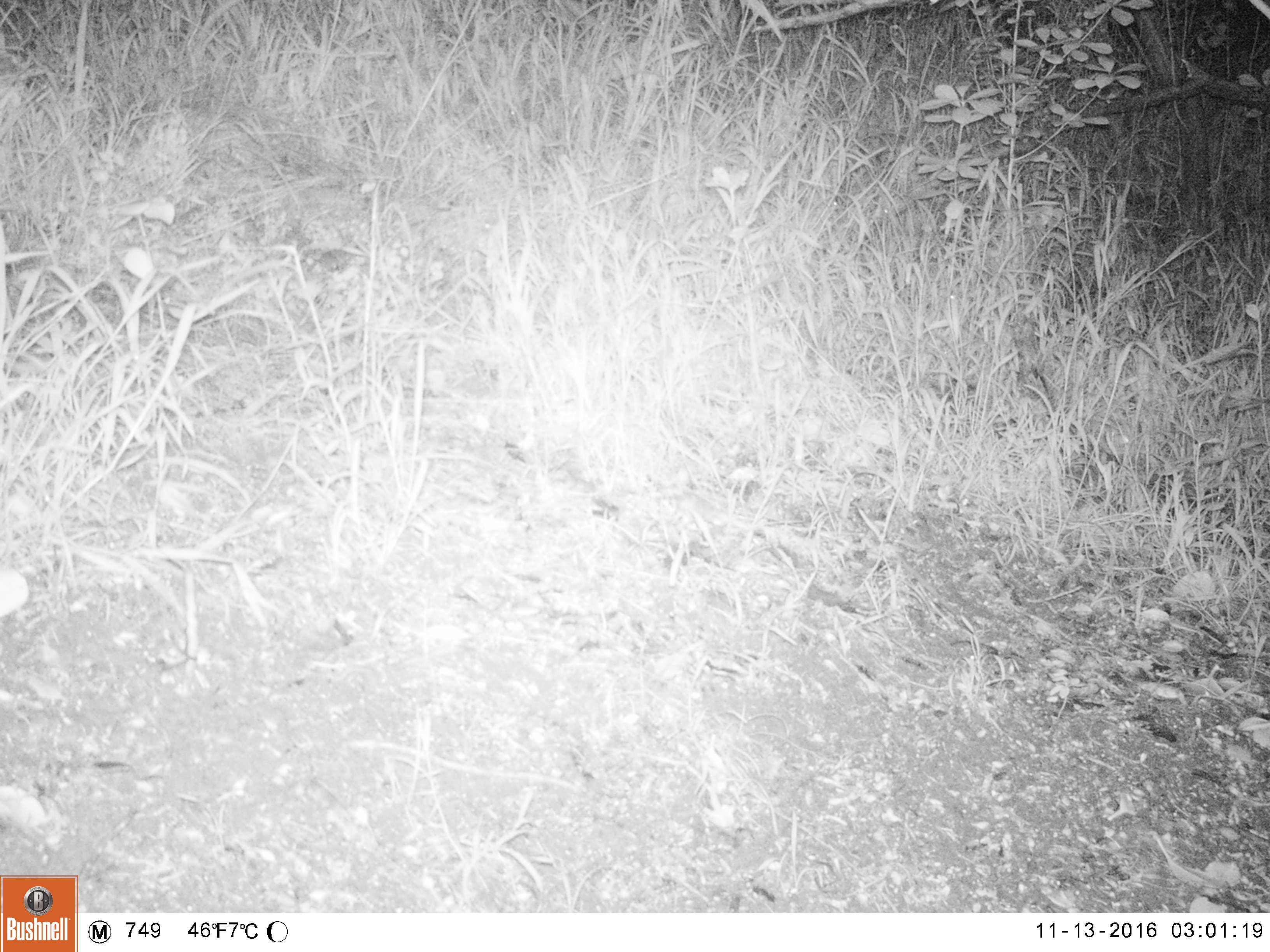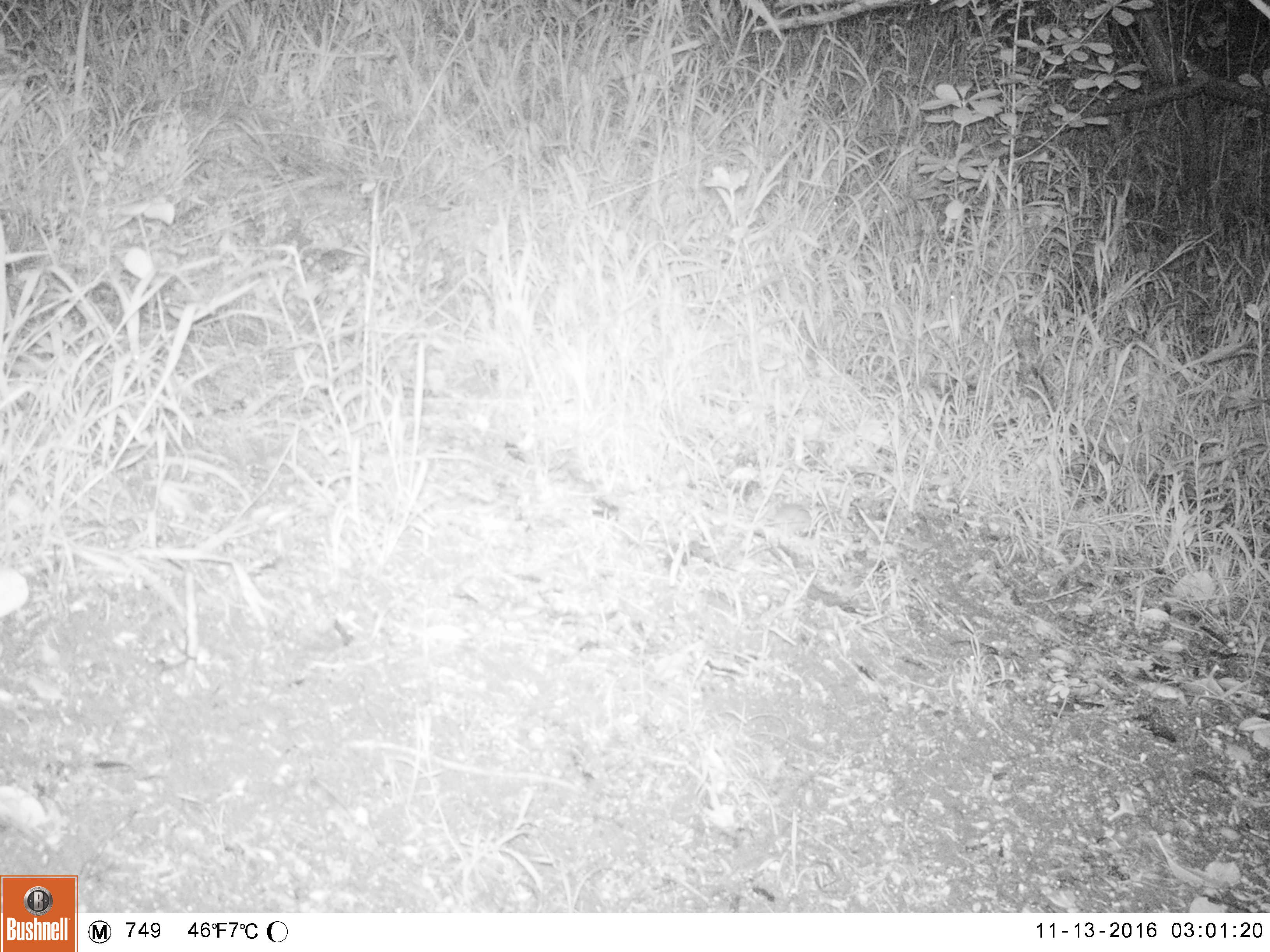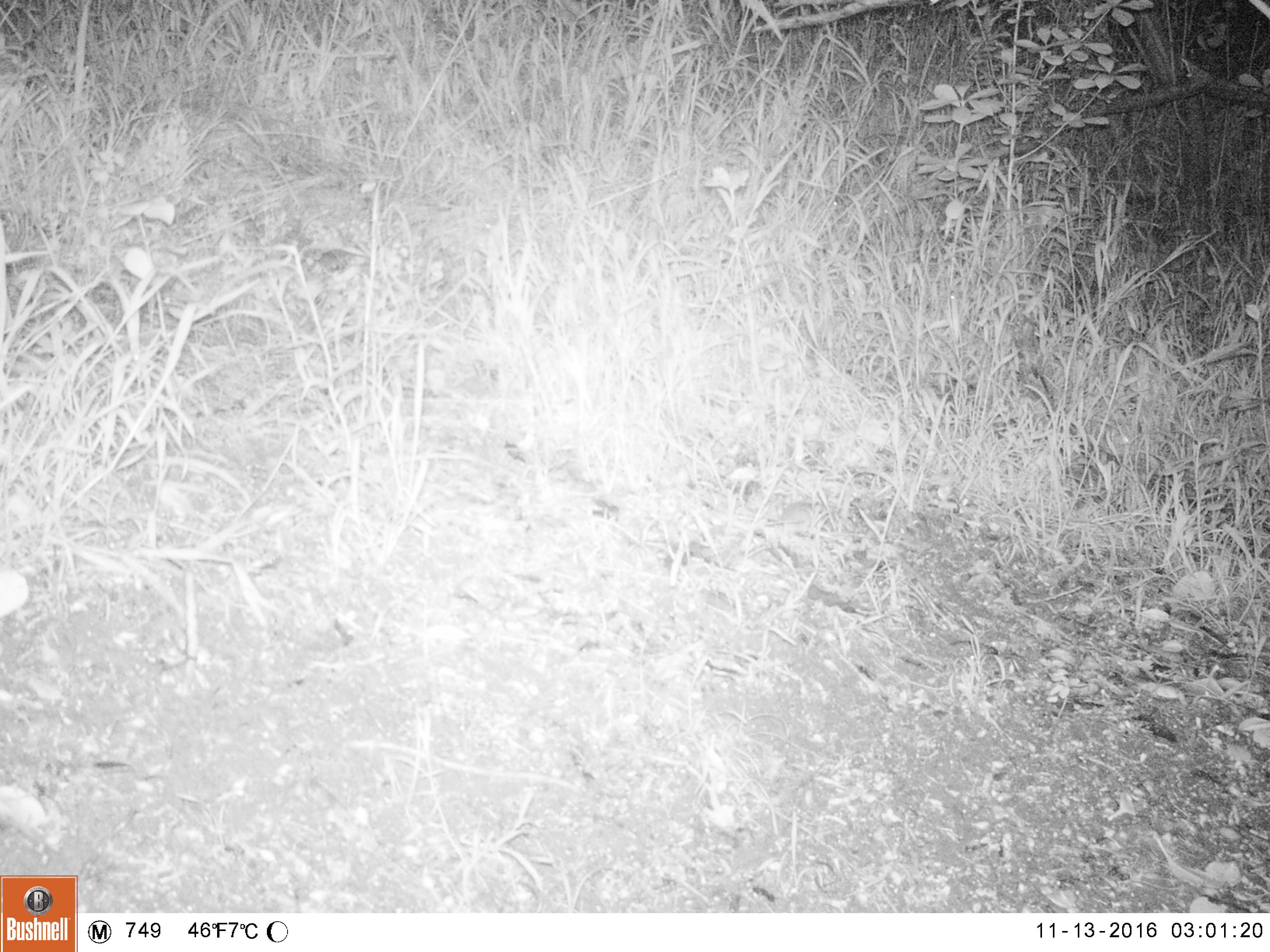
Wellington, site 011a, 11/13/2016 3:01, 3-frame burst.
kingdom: Animalia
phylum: Chordata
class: Mammalia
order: Rodentia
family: Muridae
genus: Mus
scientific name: Mus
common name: mouse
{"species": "mouse (Mus)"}